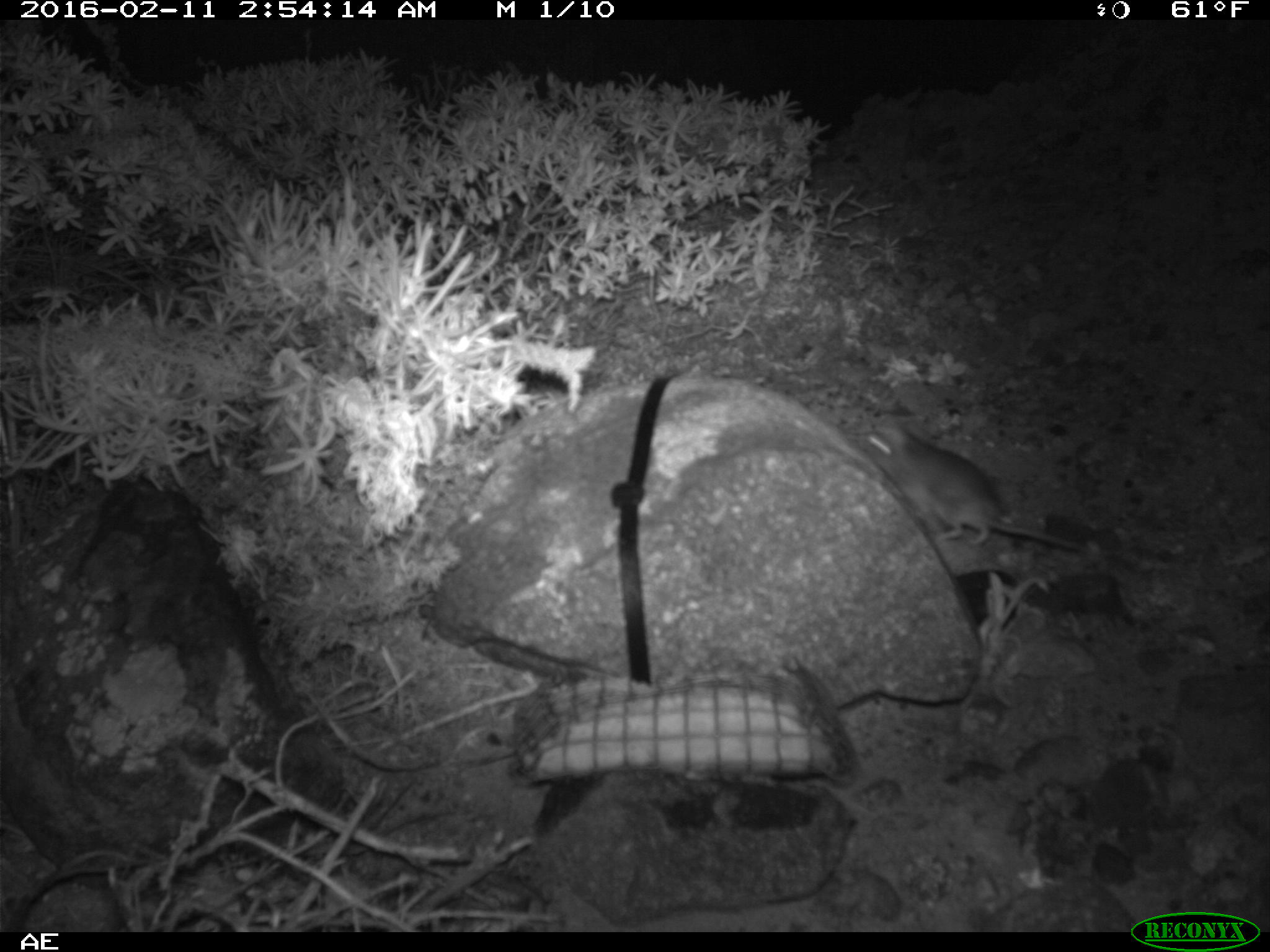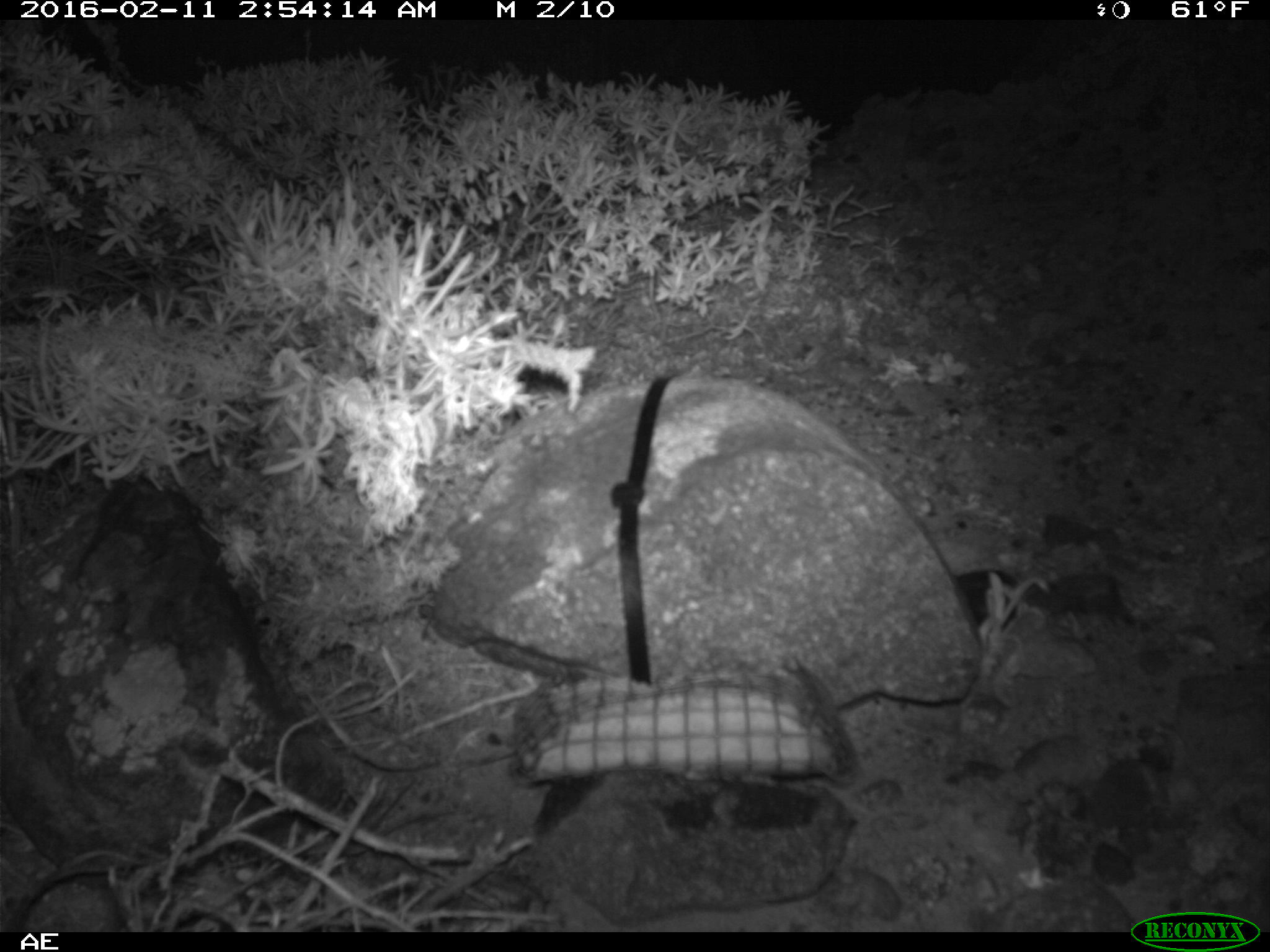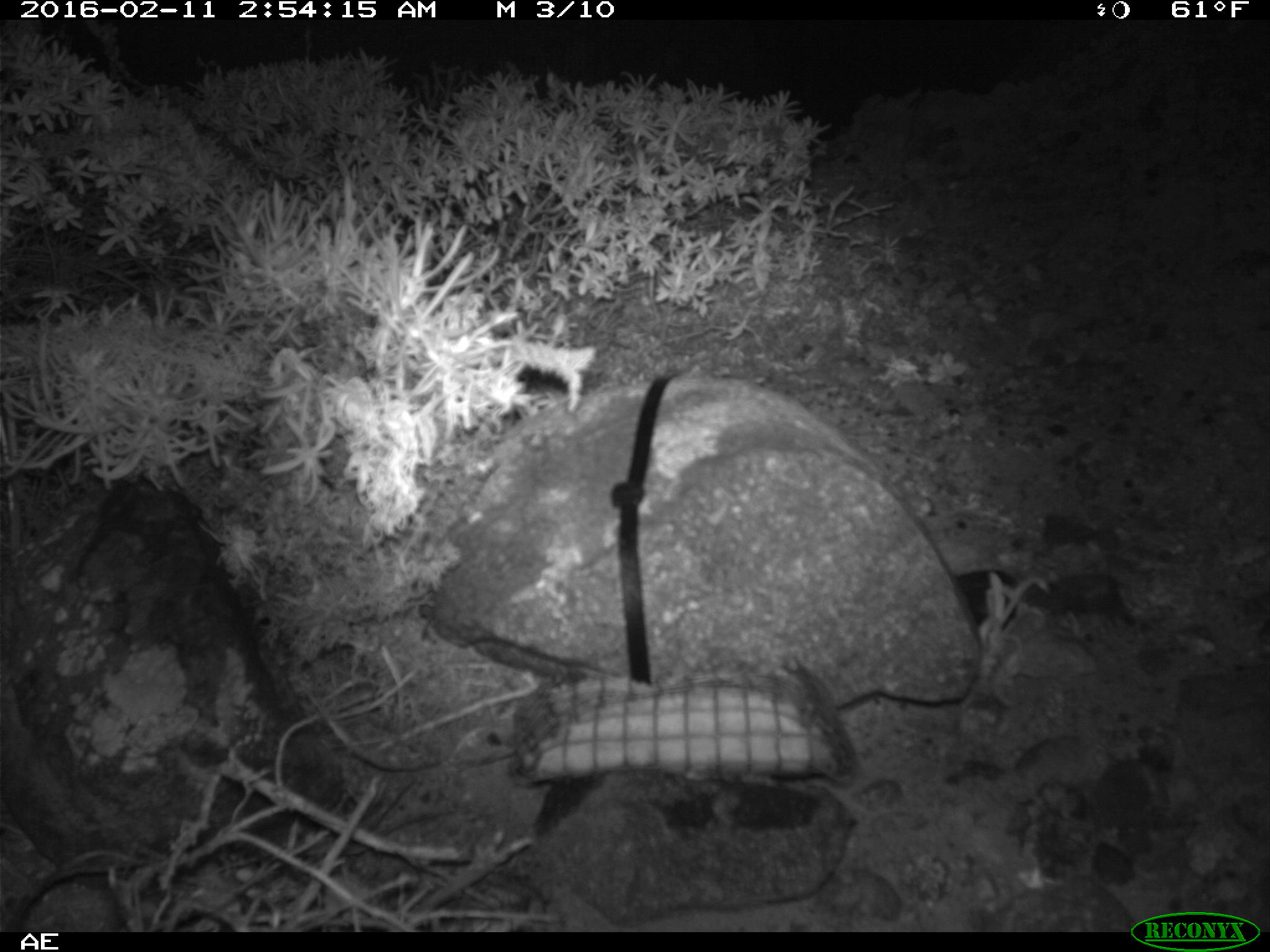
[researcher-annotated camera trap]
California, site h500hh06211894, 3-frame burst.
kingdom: Animalia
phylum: Chordata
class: Mammalia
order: Rodentia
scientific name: Rodentia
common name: rodent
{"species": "rodent (Rodentia)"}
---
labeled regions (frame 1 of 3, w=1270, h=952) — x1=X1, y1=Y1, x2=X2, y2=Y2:
rodent: x1=860, y1=418, x2=1088, y2=555